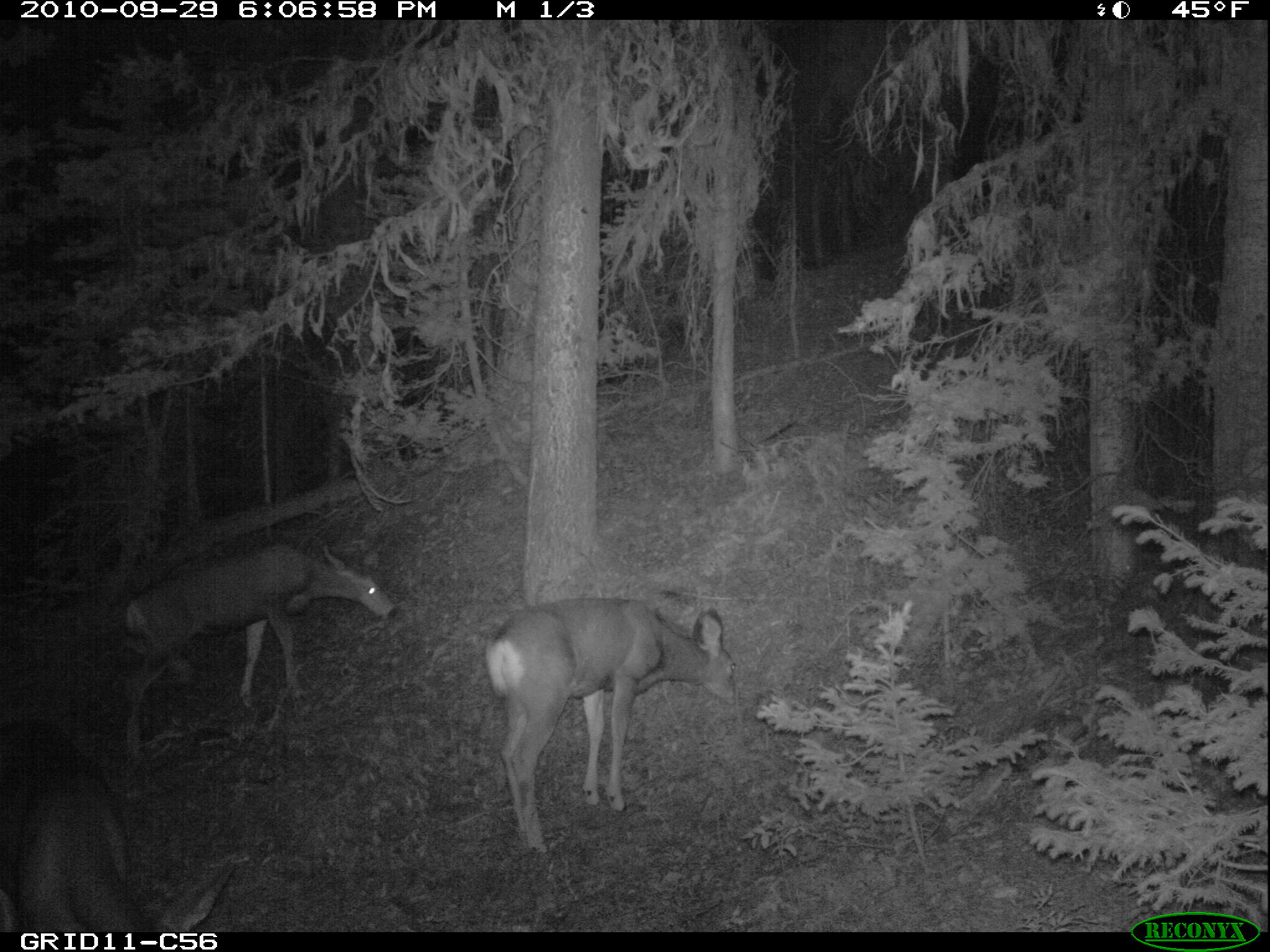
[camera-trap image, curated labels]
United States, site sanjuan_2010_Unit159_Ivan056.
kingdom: Animalia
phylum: Chordata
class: Mammalia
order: Artiodactyla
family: Cervidae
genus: Odocoileus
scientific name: Odocoileus hemionus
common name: mule deer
Odocoileus hemionus (mule deer).